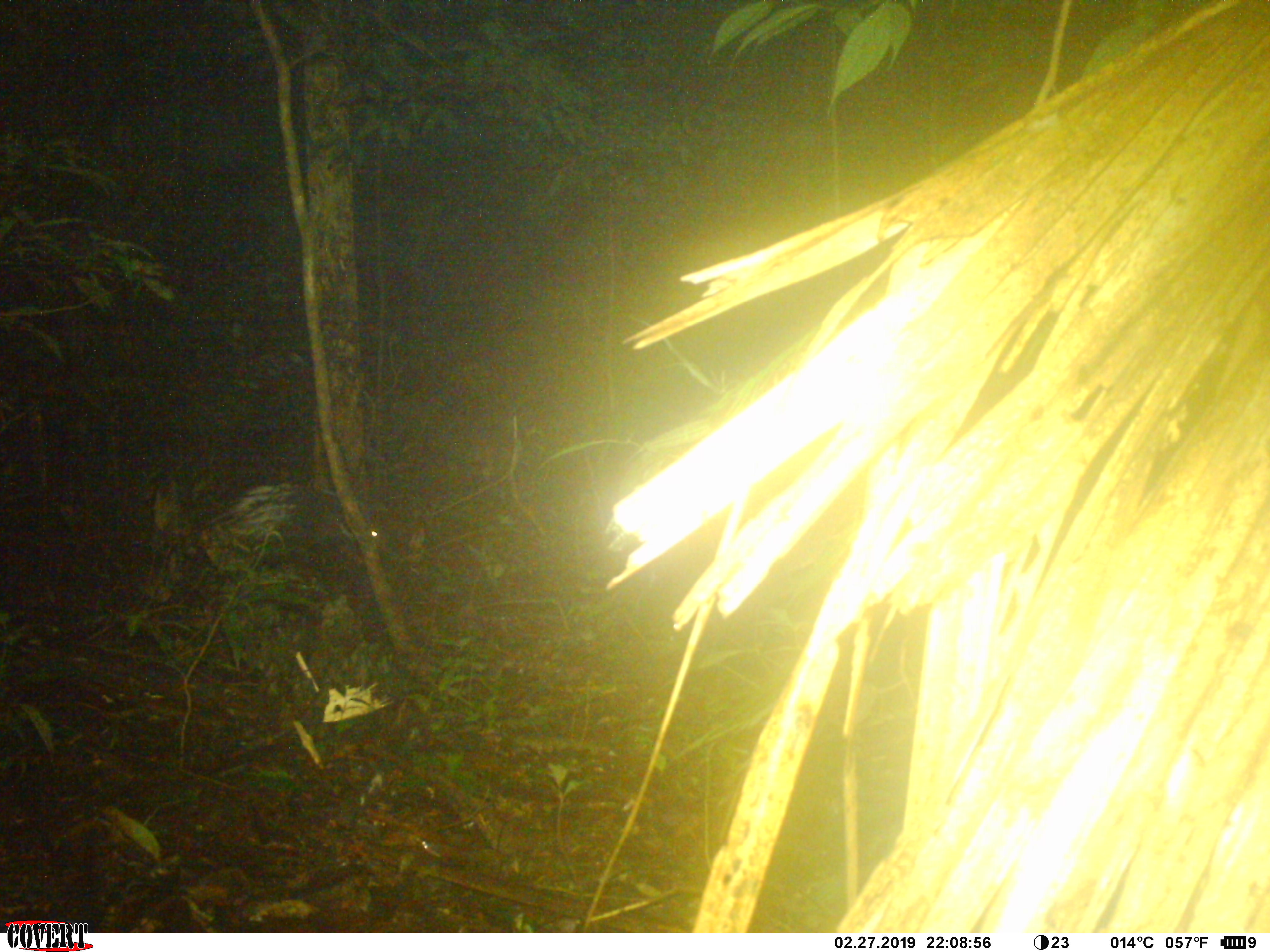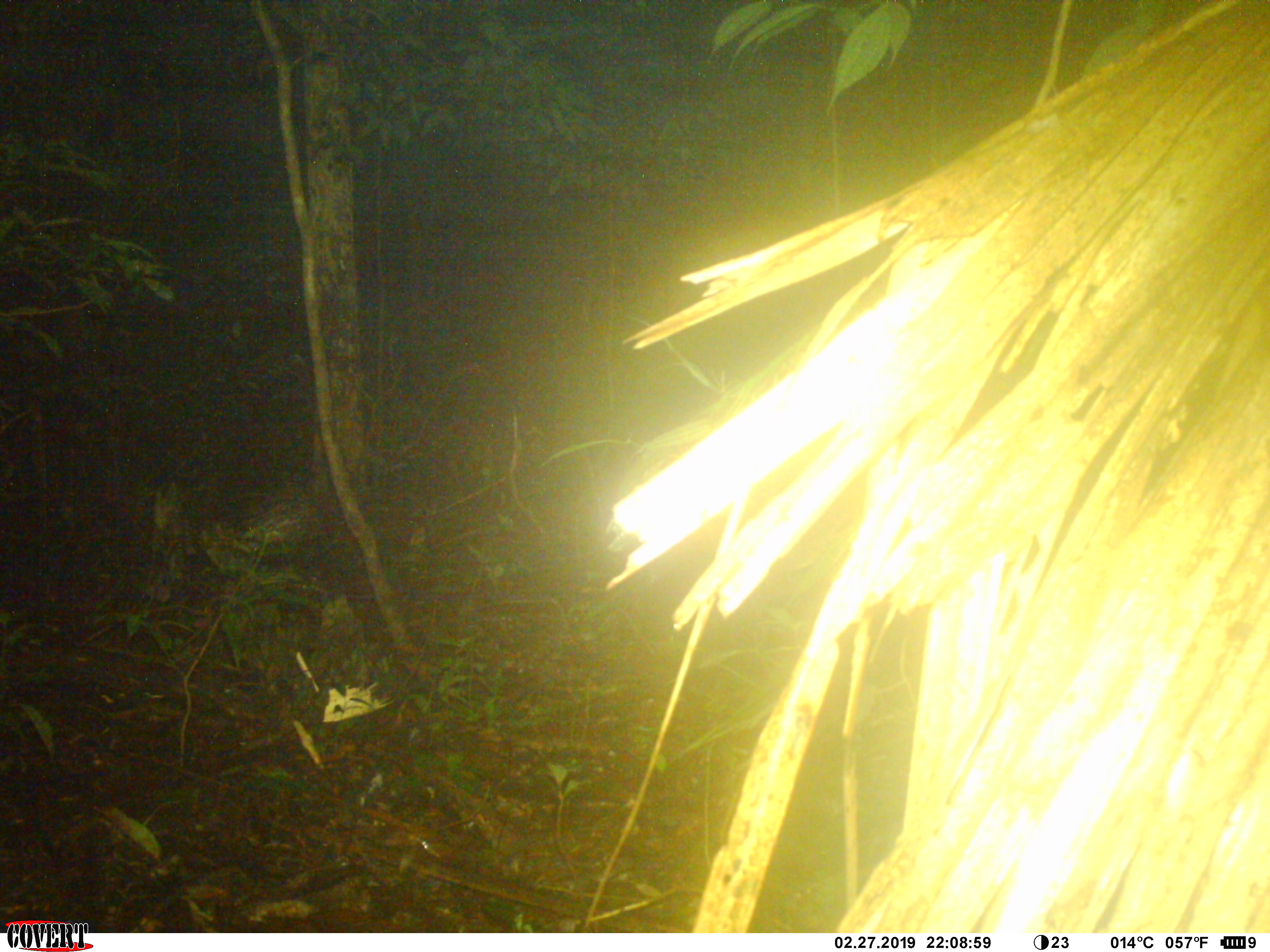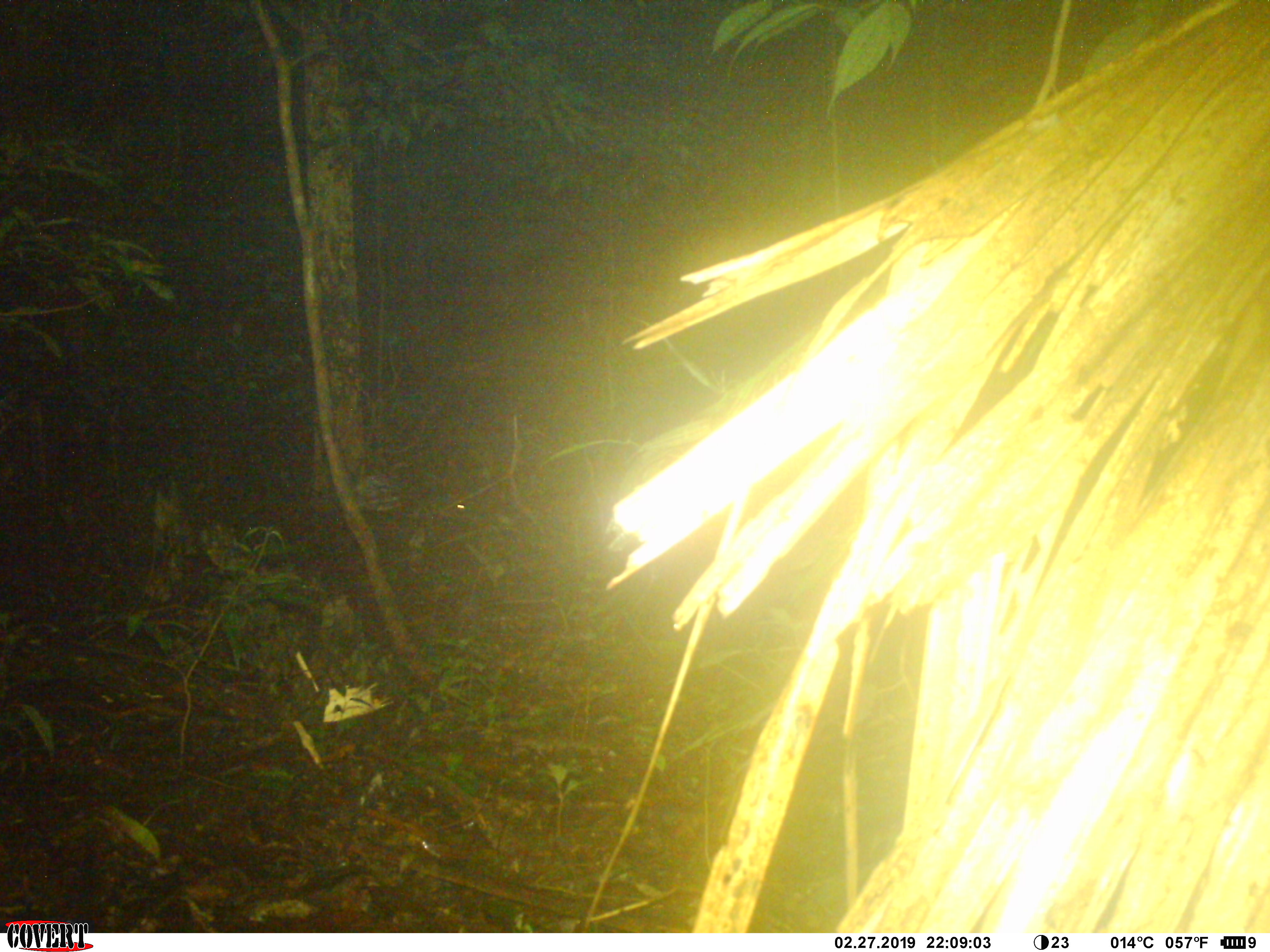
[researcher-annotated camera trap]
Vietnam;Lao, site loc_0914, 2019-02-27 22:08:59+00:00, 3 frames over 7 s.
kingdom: Animalia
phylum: Chordata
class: Mammalia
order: Rodentia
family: Hystricidae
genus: Hystrix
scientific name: Hystrix brachyura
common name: malayan porcupine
Malayan porcupine (Hystrix brachyura). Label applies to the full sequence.